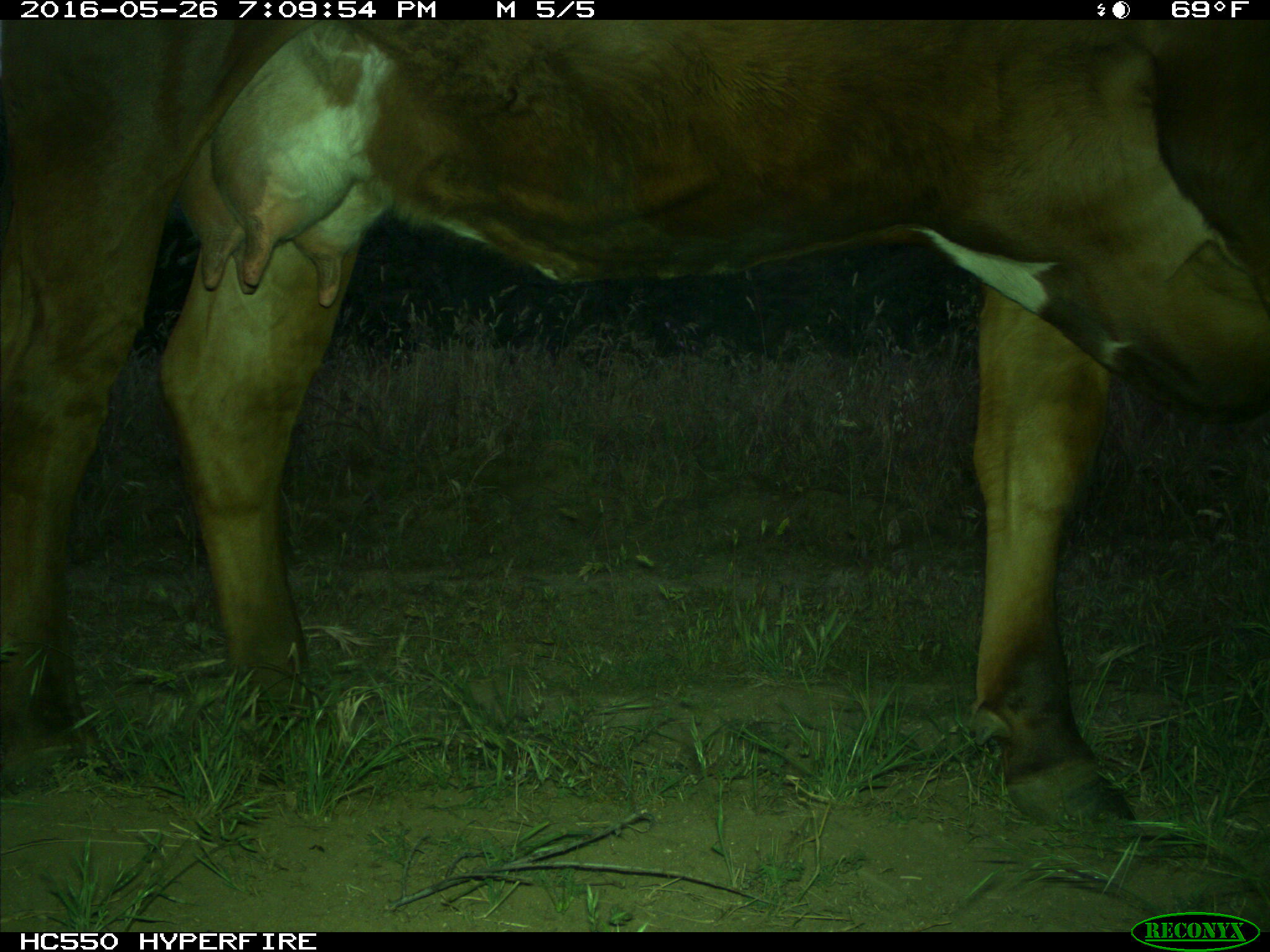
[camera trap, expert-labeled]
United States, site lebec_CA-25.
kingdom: Animalia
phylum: Chordata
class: Mammalia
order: Artiodactyla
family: Bovidae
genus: Bos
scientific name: Bos taurus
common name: domestic cow